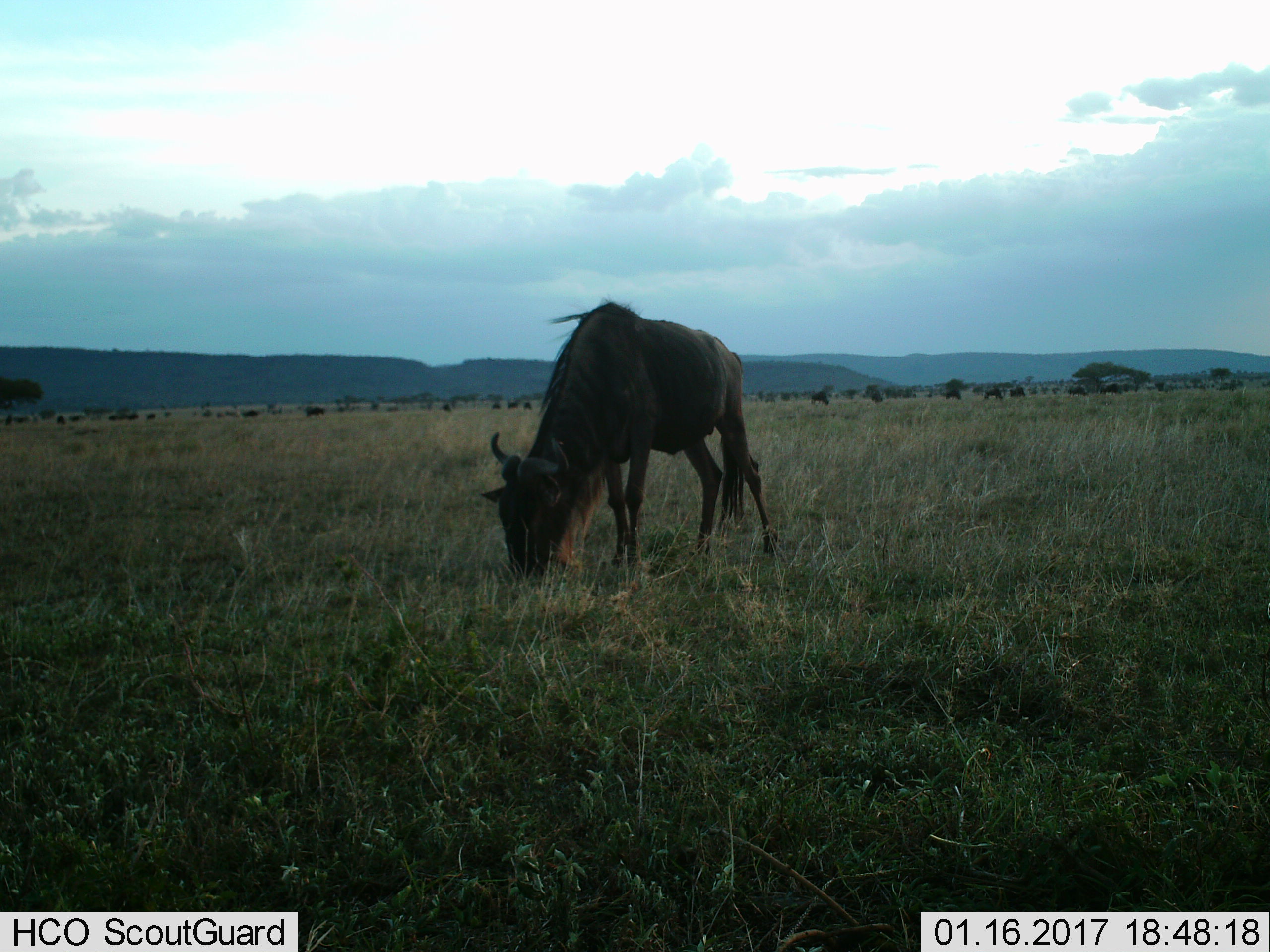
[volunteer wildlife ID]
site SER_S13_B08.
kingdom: Animalia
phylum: Chordata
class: Mammalia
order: Artiodactyla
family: Bovidae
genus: Connochaetes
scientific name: Connochaetes taurinus taurinus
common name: blue wildebeest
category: wildebeestblue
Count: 1.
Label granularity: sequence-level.